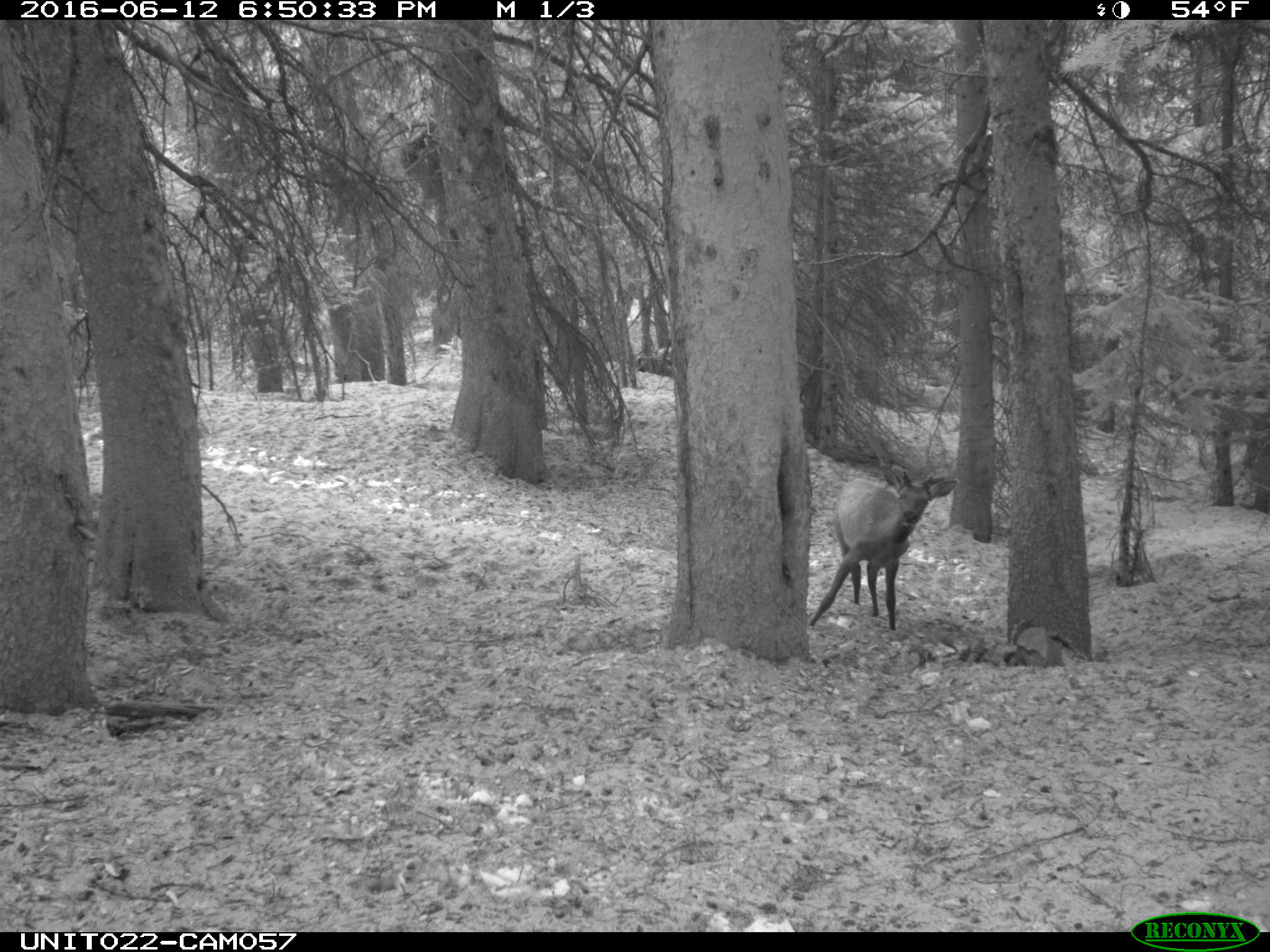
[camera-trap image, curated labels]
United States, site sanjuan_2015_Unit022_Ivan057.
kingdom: Animalia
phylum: Chordata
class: Mammalia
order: Artiodactyla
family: Cervidae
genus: Cervus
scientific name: Cervus elaphus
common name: red deer